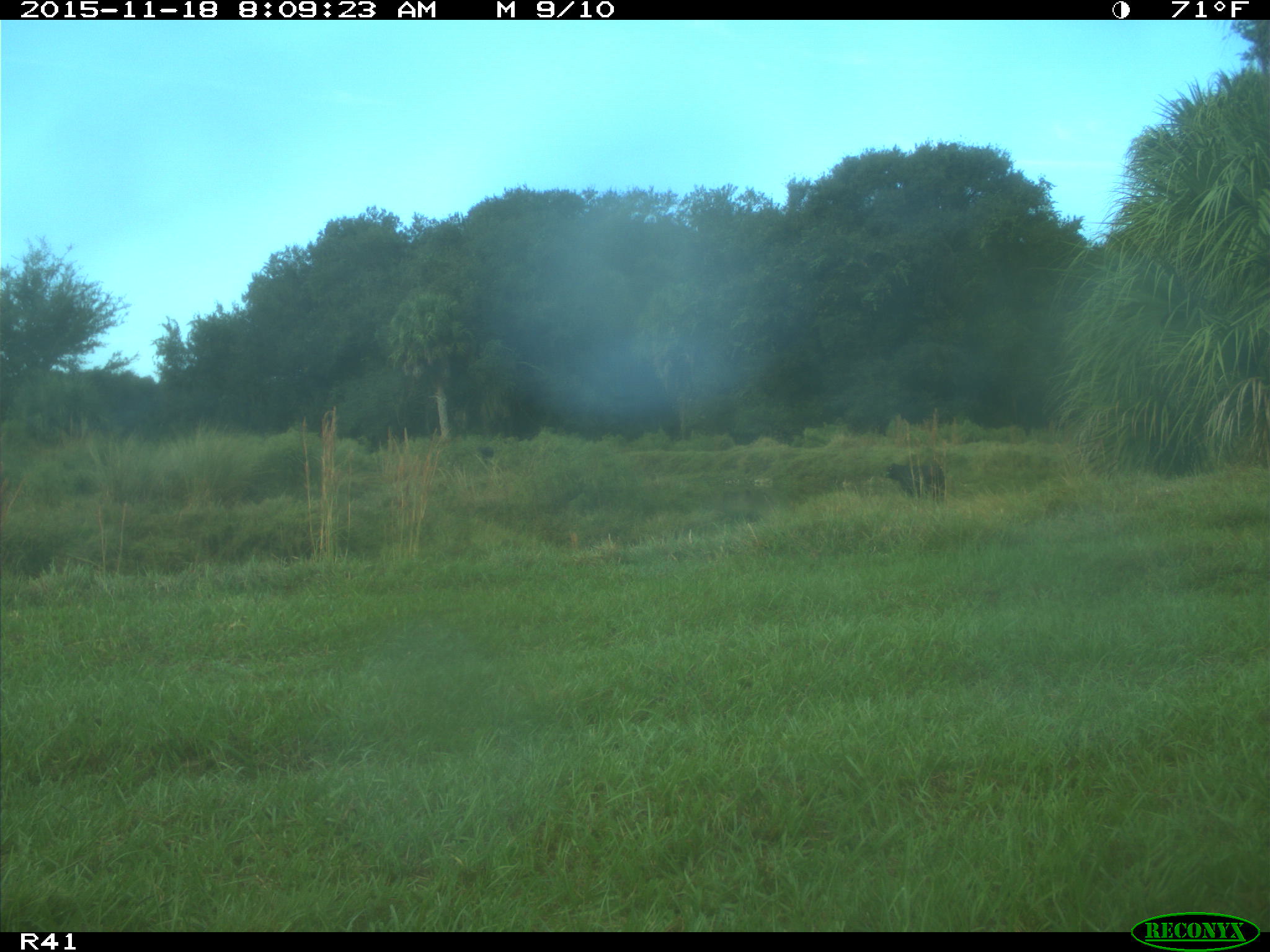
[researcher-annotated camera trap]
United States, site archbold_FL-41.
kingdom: Animalia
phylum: Chordata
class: Mammalia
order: Artiodactyla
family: Bovidae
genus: Bos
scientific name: Bos taurus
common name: domestic cow